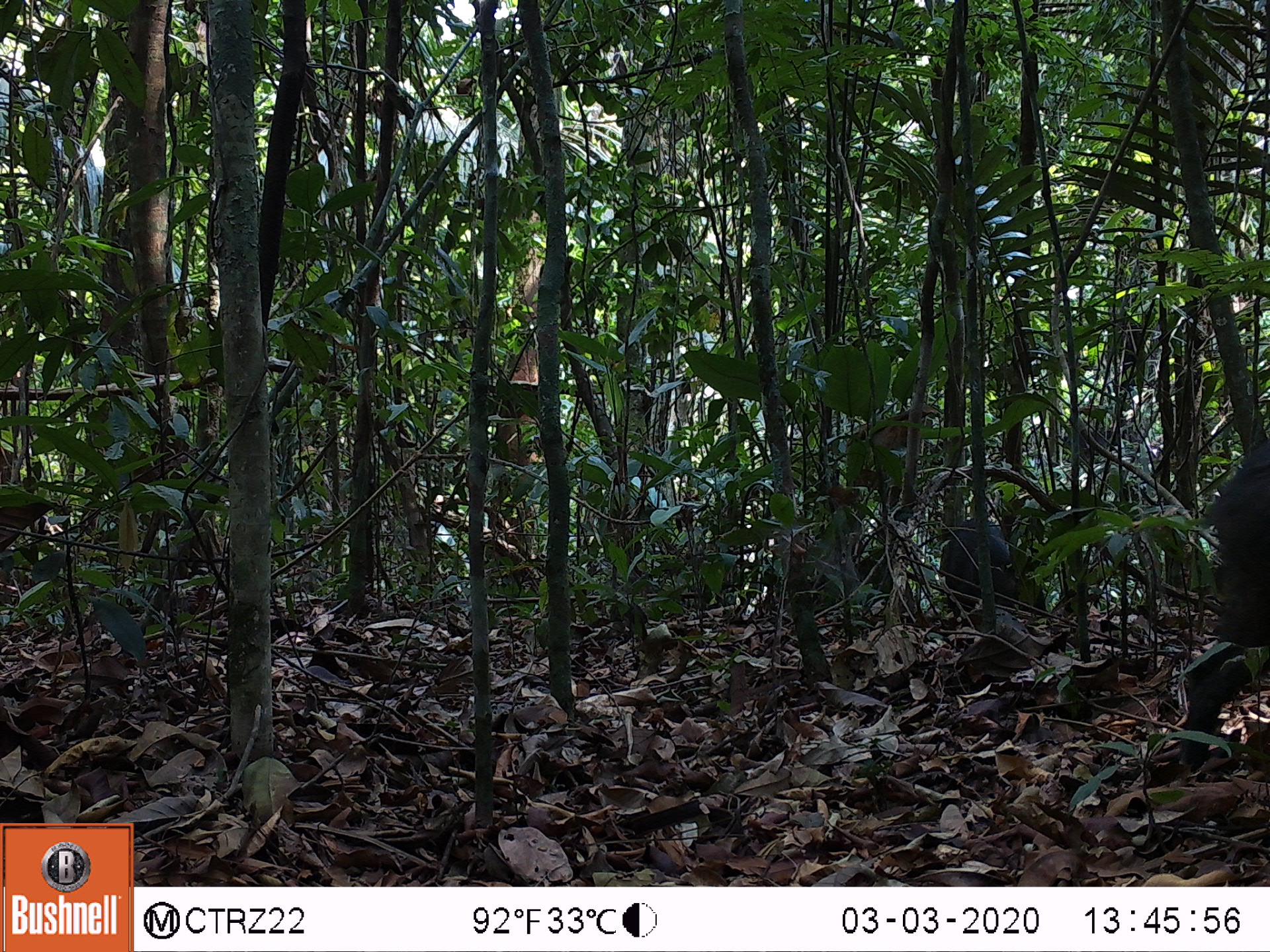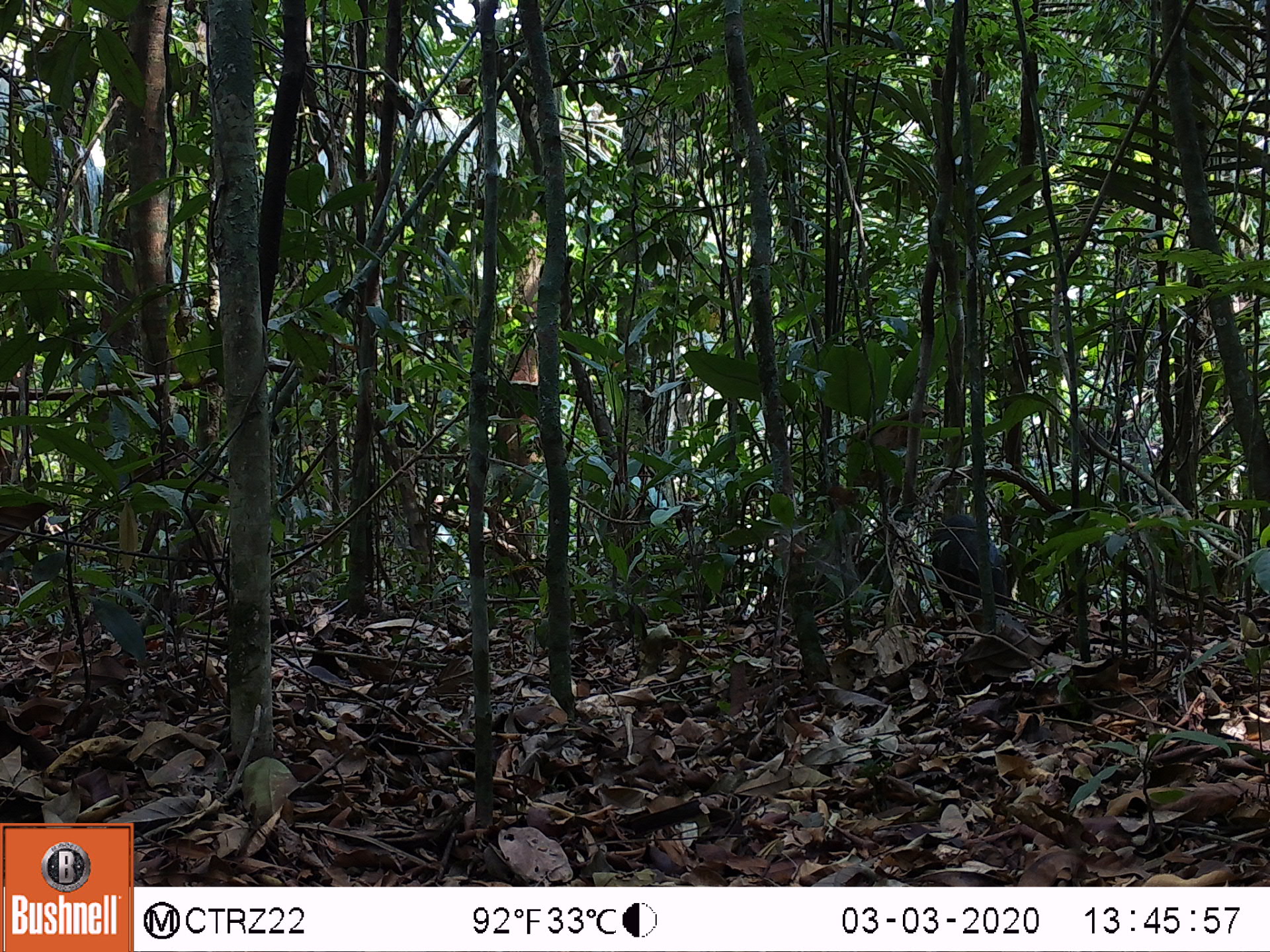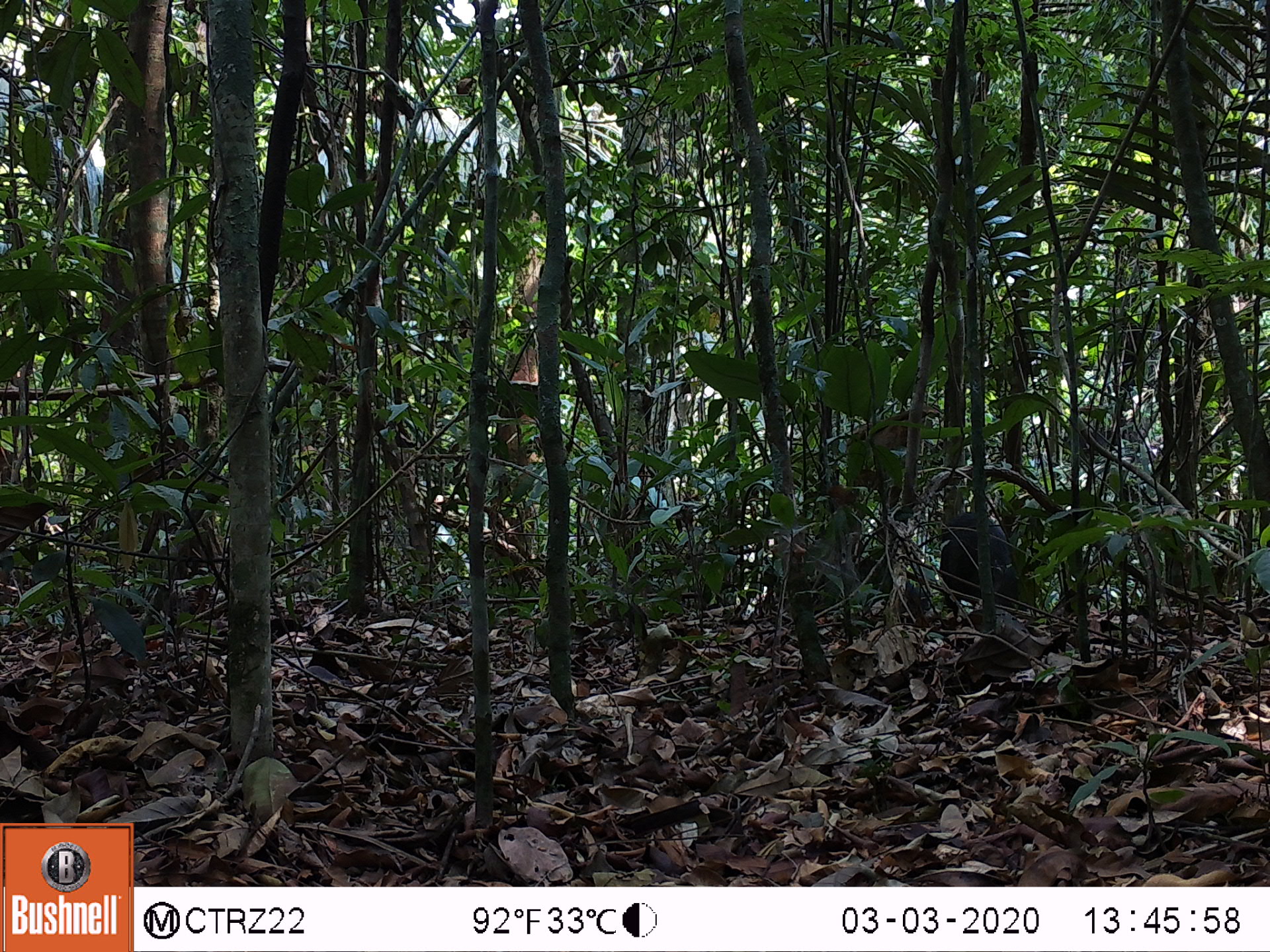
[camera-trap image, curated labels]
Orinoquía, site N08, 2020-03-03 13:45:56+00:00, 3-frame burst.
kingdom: Animalia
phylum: Chordata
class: Mammalia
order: Artiodactyla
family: Tayassuidae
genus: Tayassu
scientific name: Tayassu pecari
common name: white-lipped peccary